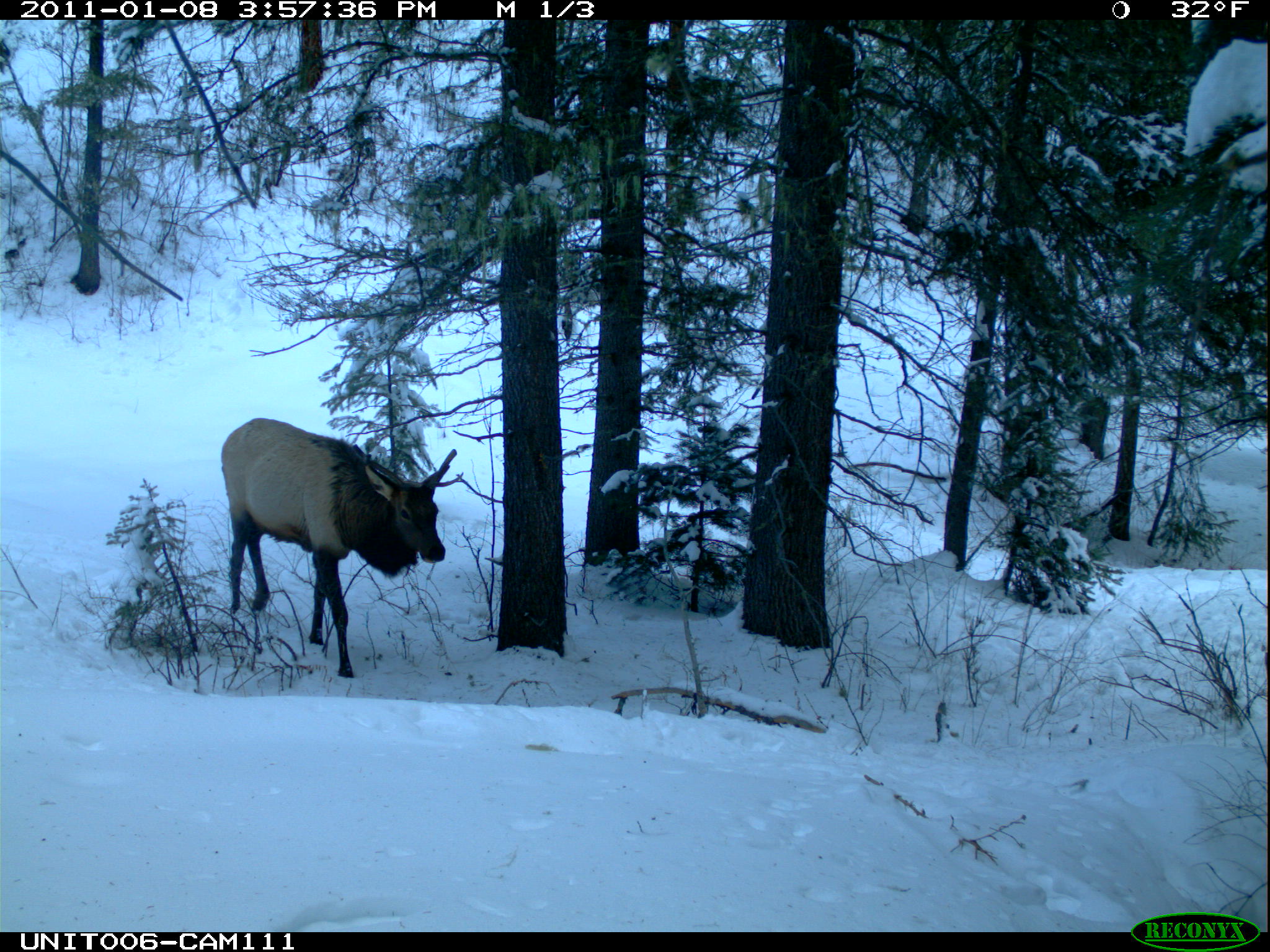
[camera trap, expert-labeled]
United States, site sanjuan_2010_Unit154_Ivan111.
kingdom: Animalia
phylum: Chordata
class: Mammalia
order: Artiodactyla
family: Cervidae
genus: Cervus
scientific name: Cervus elaphus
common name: red deer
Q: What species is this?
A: Cervus elaphus (red deer).